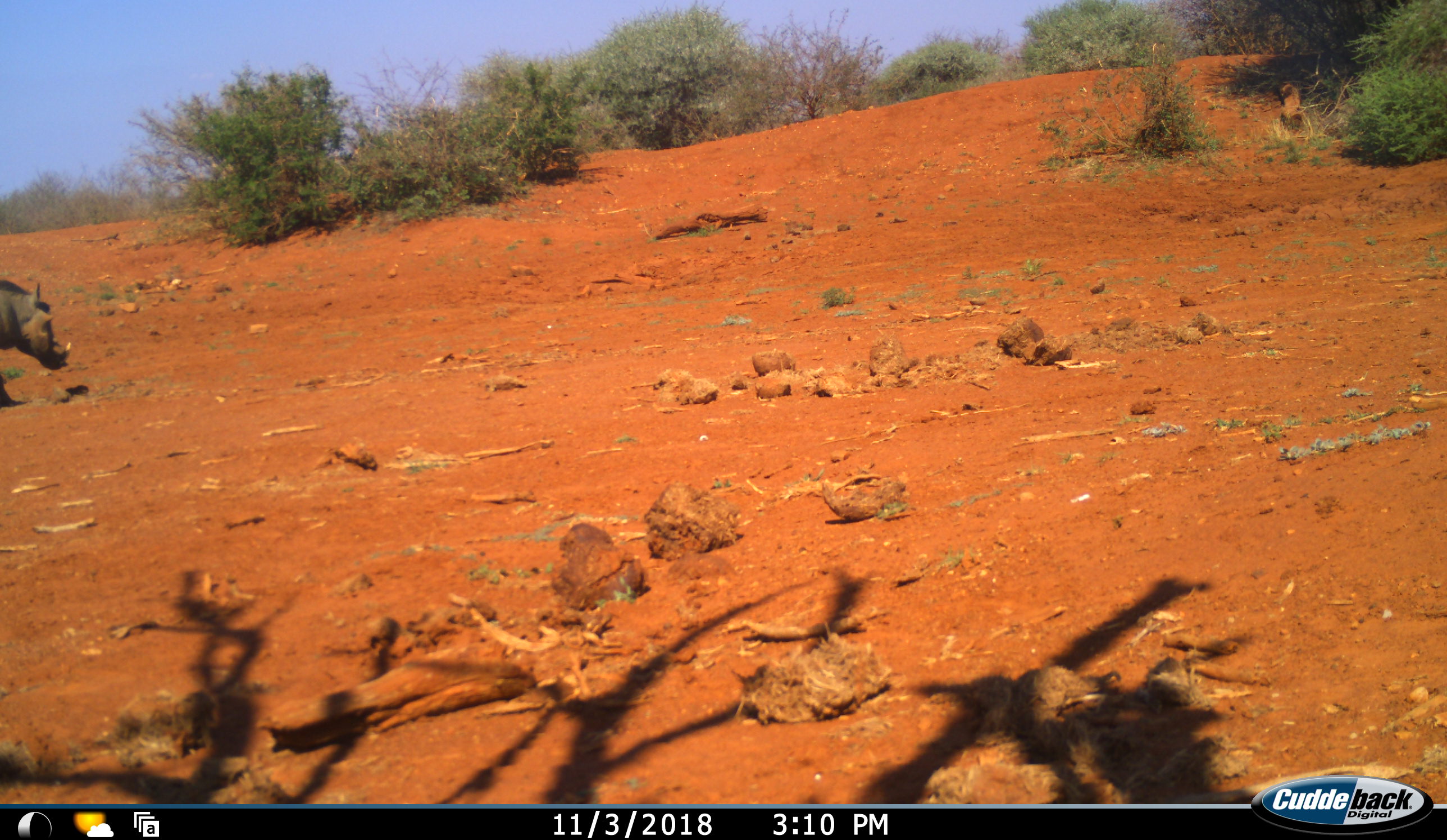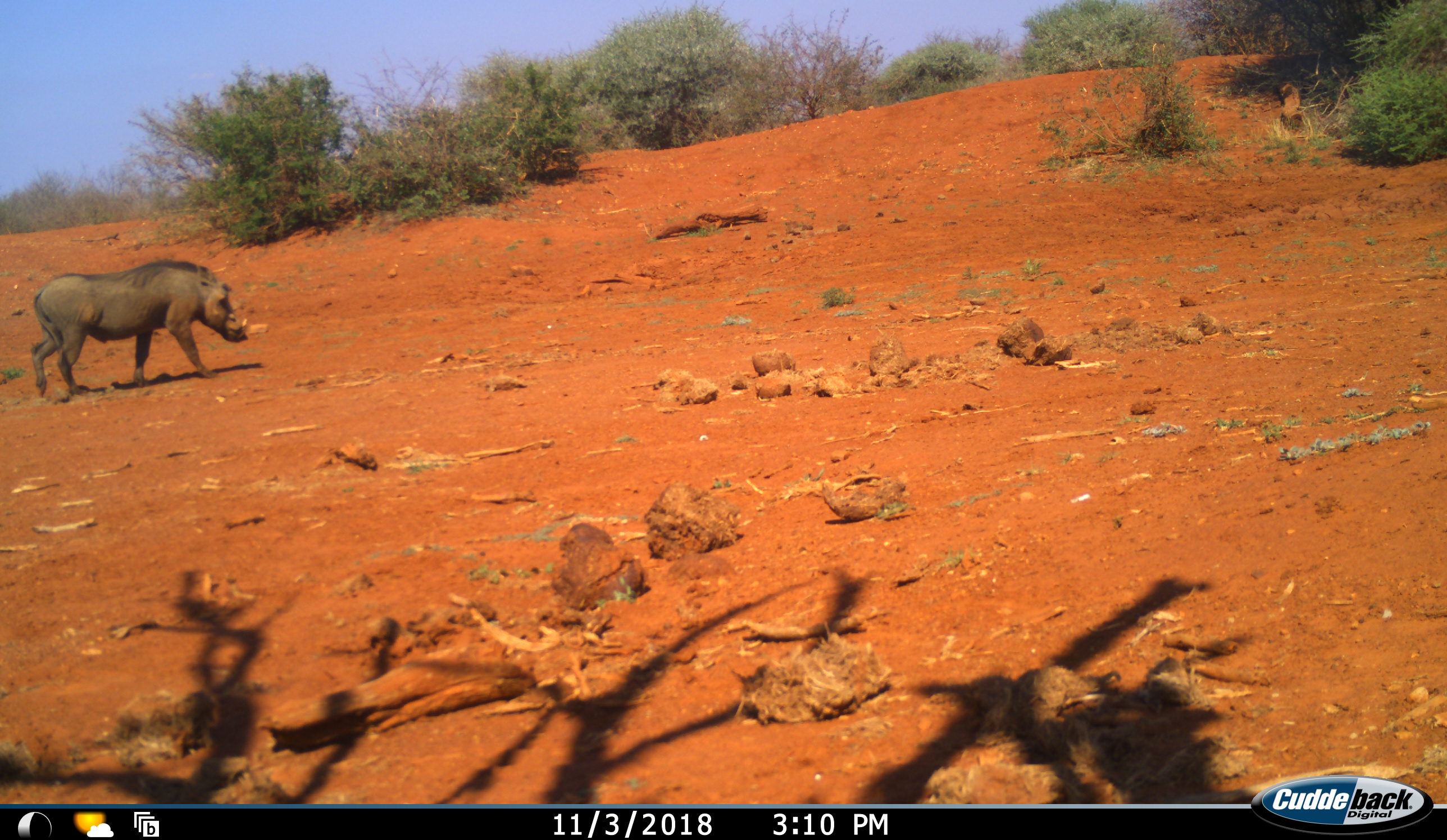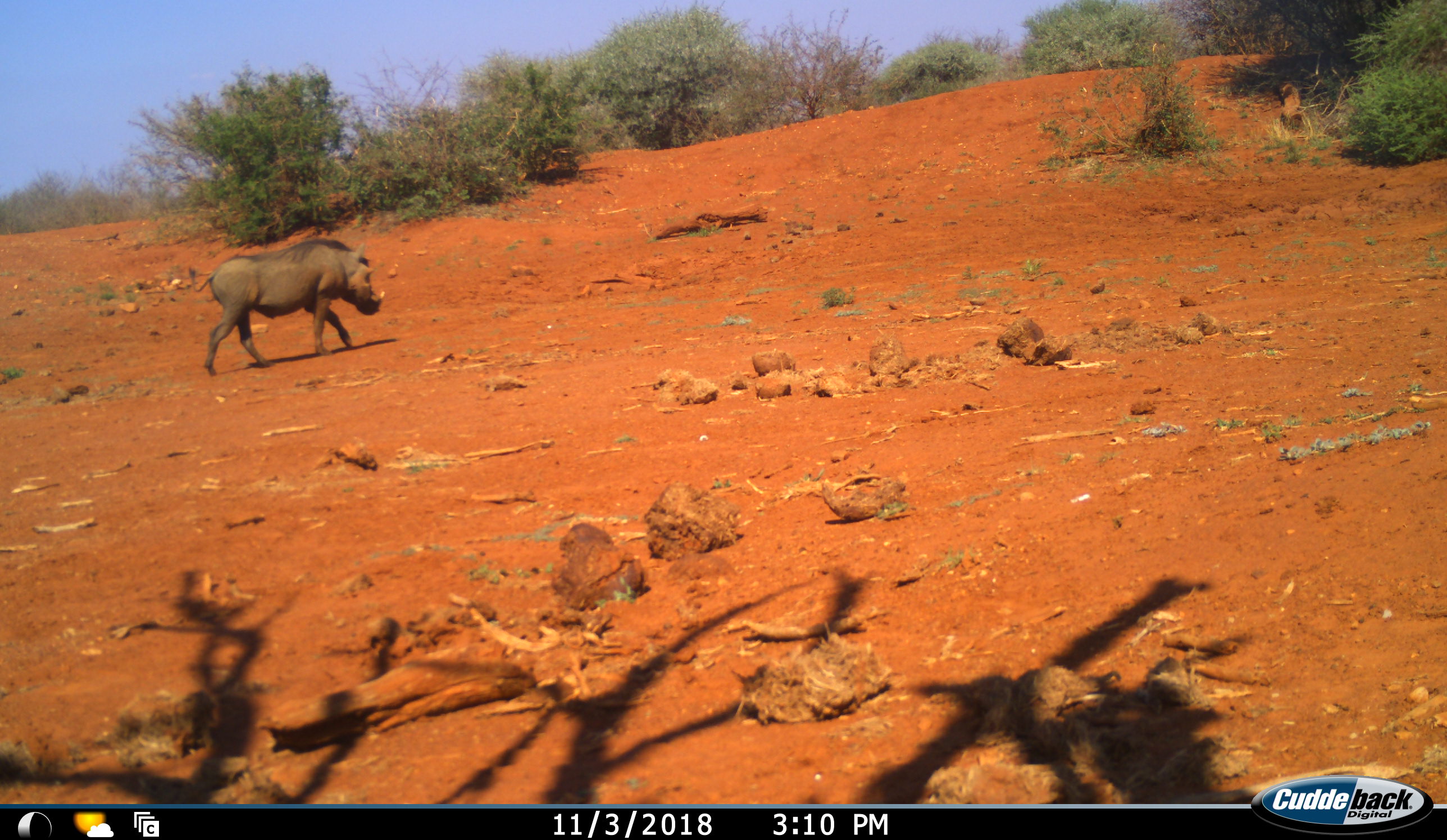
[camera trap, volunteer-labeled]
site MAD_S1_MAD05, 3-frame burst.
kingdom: Animalia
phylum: Chordata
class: Mammalia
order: Artiodactyla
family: Suidae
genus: Phacochoerus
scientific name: Phacochoerus africanus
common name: warthog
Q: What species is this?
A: Warthog (Phacochoerus africanus).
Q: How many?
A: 1.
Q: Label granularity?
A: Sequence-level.